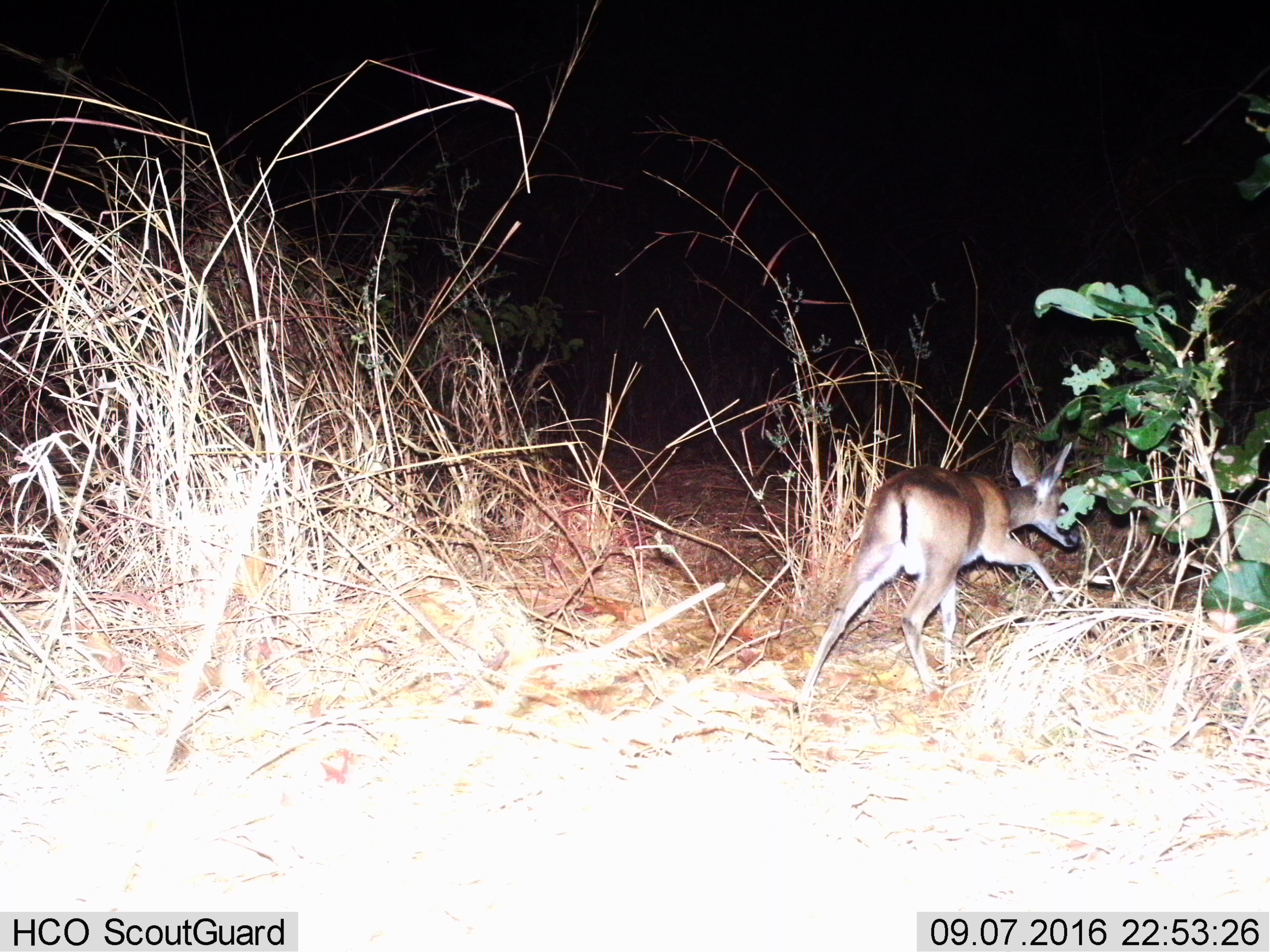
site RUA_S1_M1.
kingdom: Animalia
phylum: Chordata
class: Mammalia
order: Artiodactyla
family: Bovidae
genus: Sylvicapra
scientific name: Sylvicapra grimmia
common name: common duiker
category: duikercommongrey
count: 1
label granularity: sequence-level